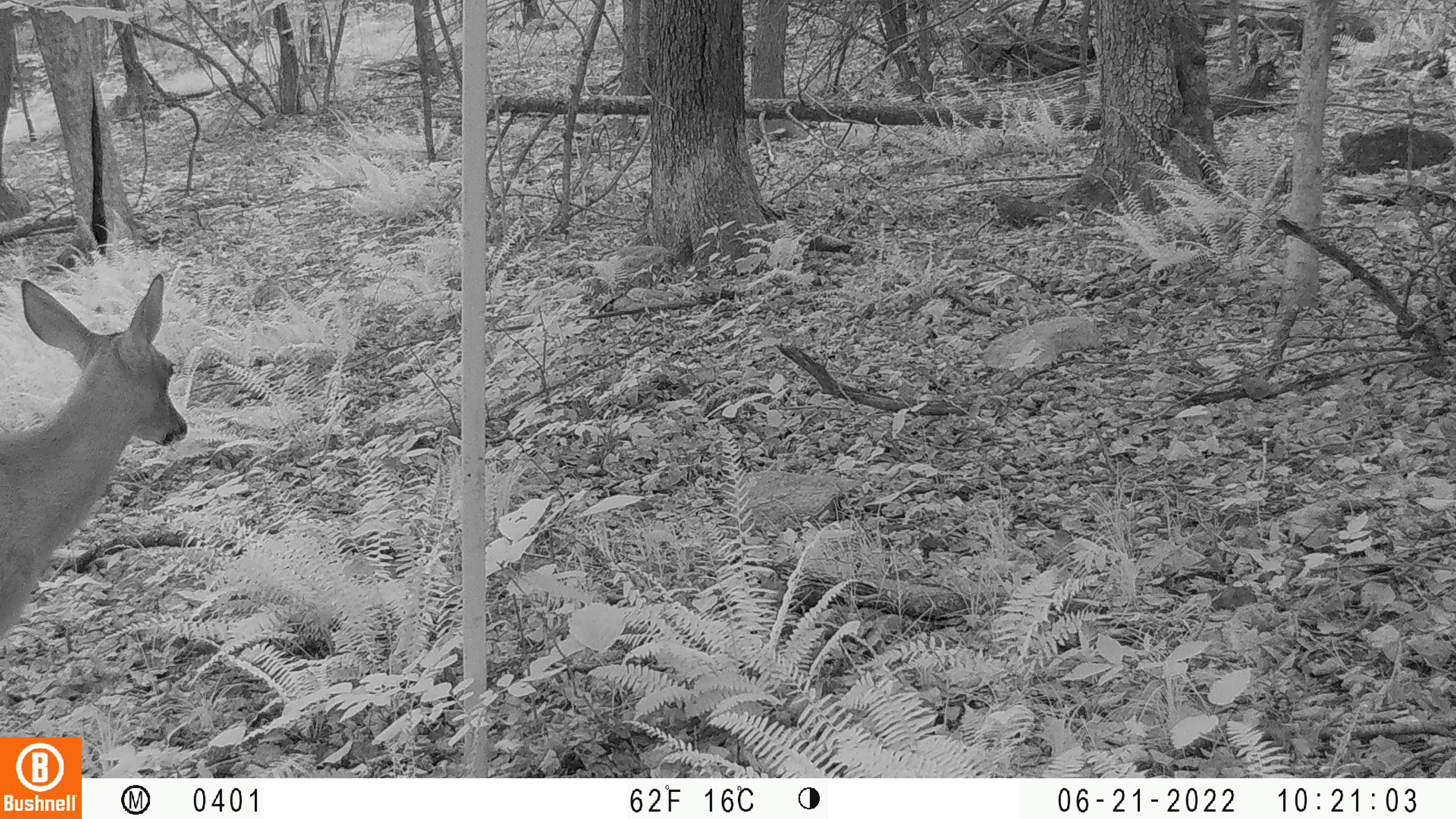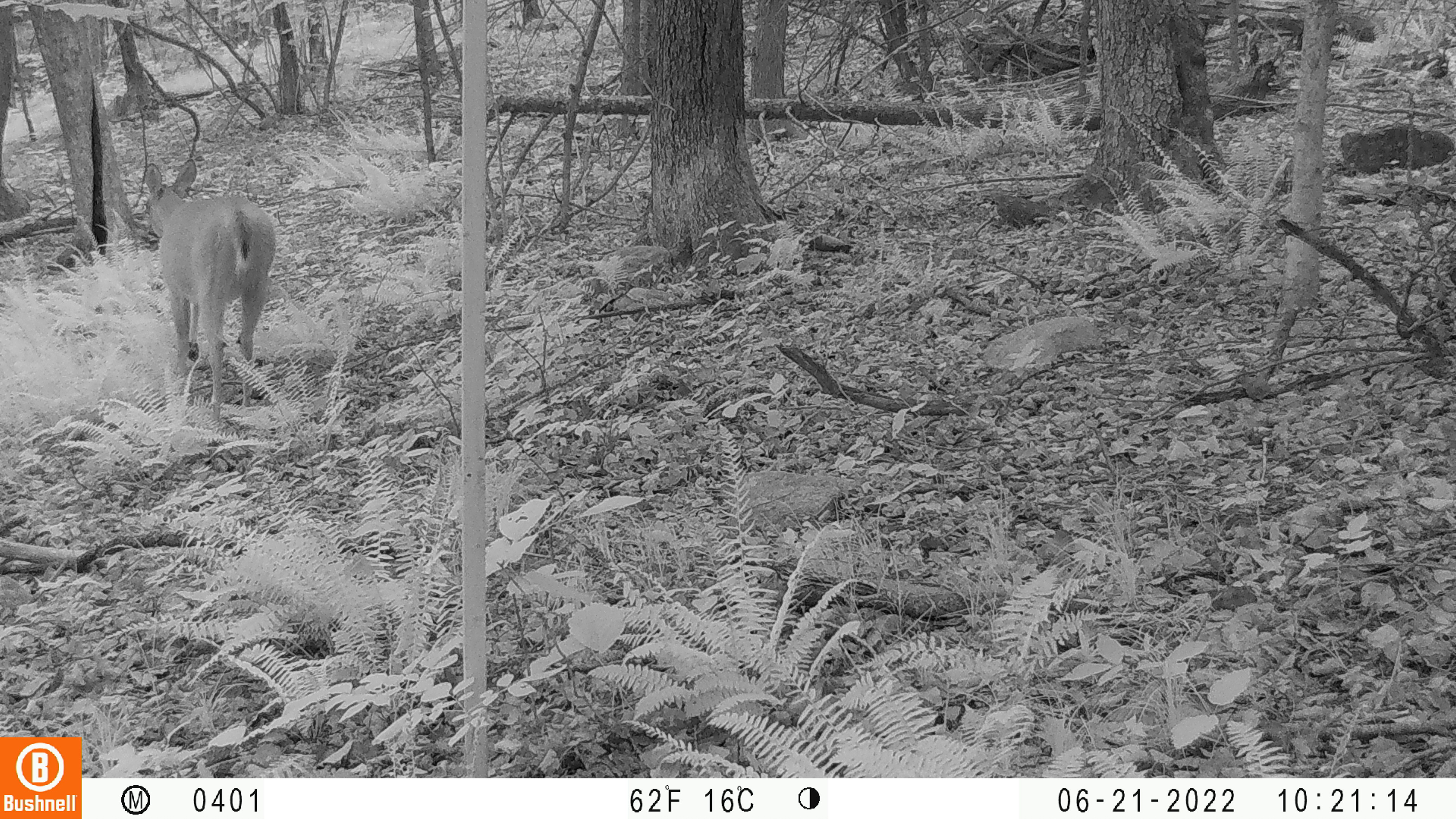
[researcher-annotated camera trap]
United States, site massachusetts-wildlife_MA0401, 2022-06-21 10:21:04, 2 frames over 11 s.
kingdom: Animalia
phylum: Chordata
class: Mammalia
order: Artiodactyla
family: Cervidae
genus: Odocoileus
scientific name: Odocoileus virginianus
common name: white-tailed deer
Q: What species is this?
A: White-tailed deer (Odocoileus virginianus).